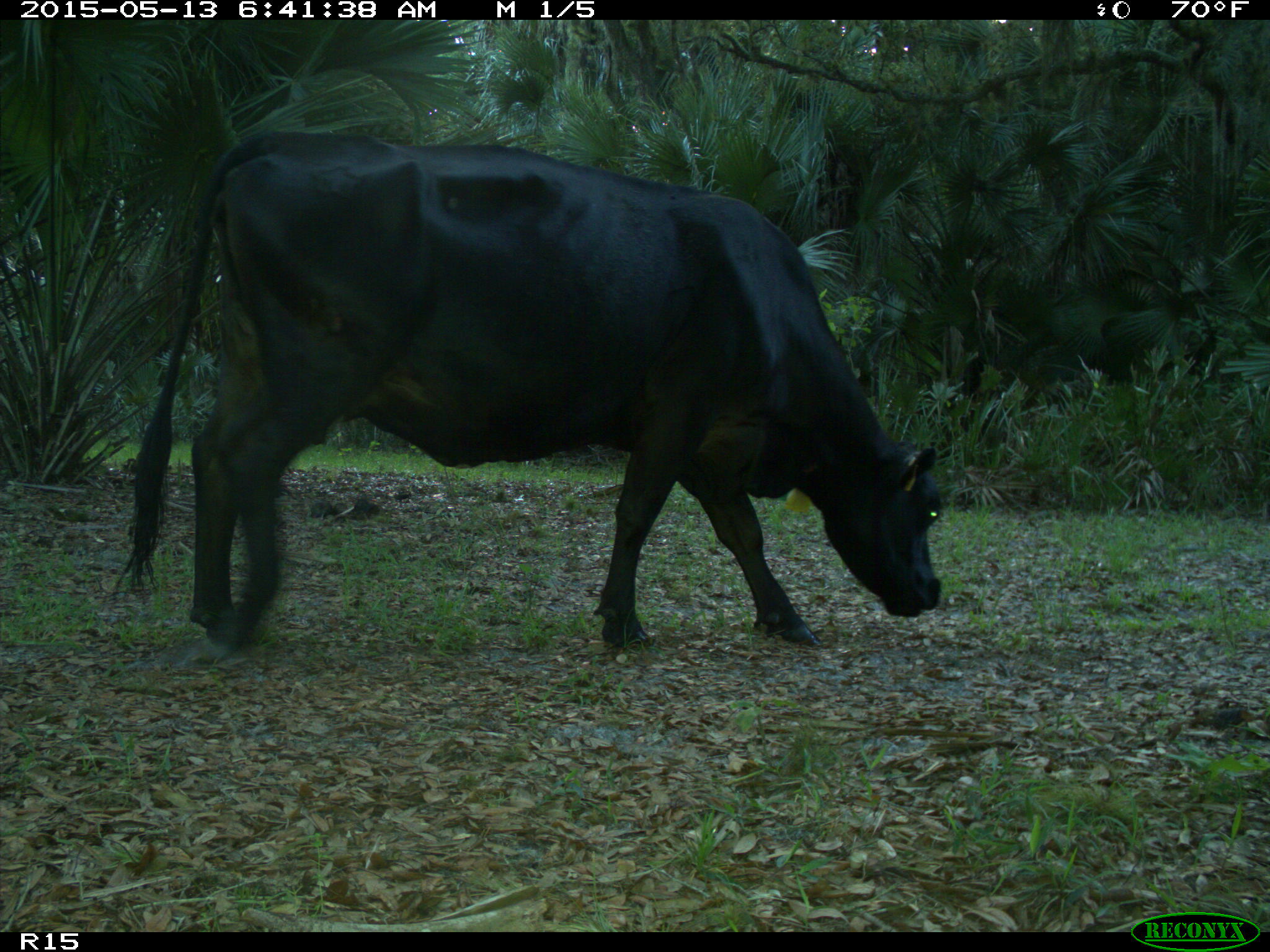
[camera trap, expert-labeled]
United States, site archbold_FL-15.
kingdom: Animalia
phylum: Chordata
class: Mammalia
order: Artiodactyla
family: Bovidae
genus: Bos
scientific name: Bos taurus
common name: domestic cow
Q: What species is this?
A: Bos taurus (domestic cow).